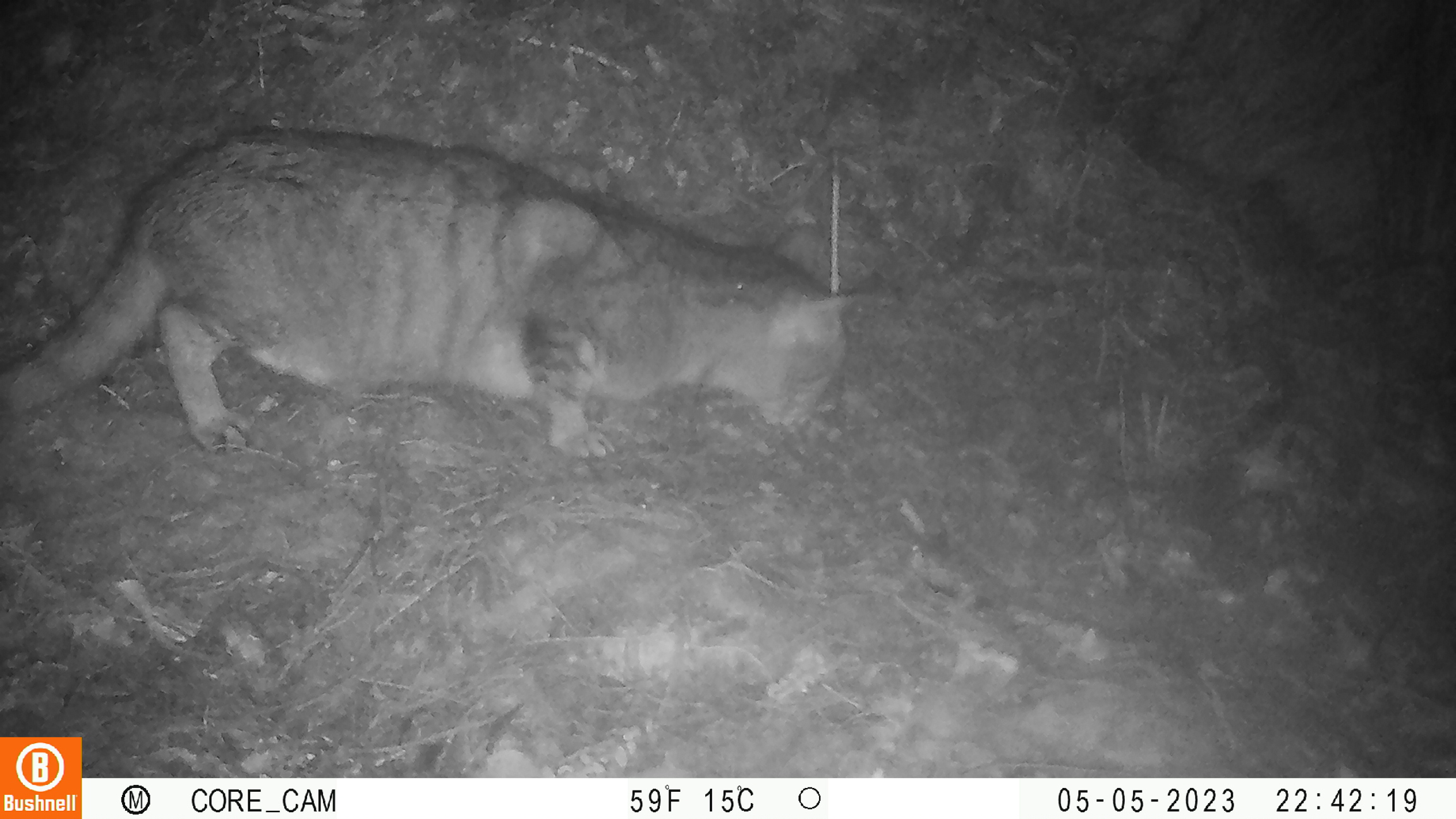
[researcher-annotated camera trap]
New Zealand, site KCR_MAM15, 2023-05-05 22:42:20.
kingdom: Animalia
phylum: Chordata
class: Mammalia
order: Carnivora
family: Felidae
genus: Felis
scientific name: Felis catus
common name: domestic cat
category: cat